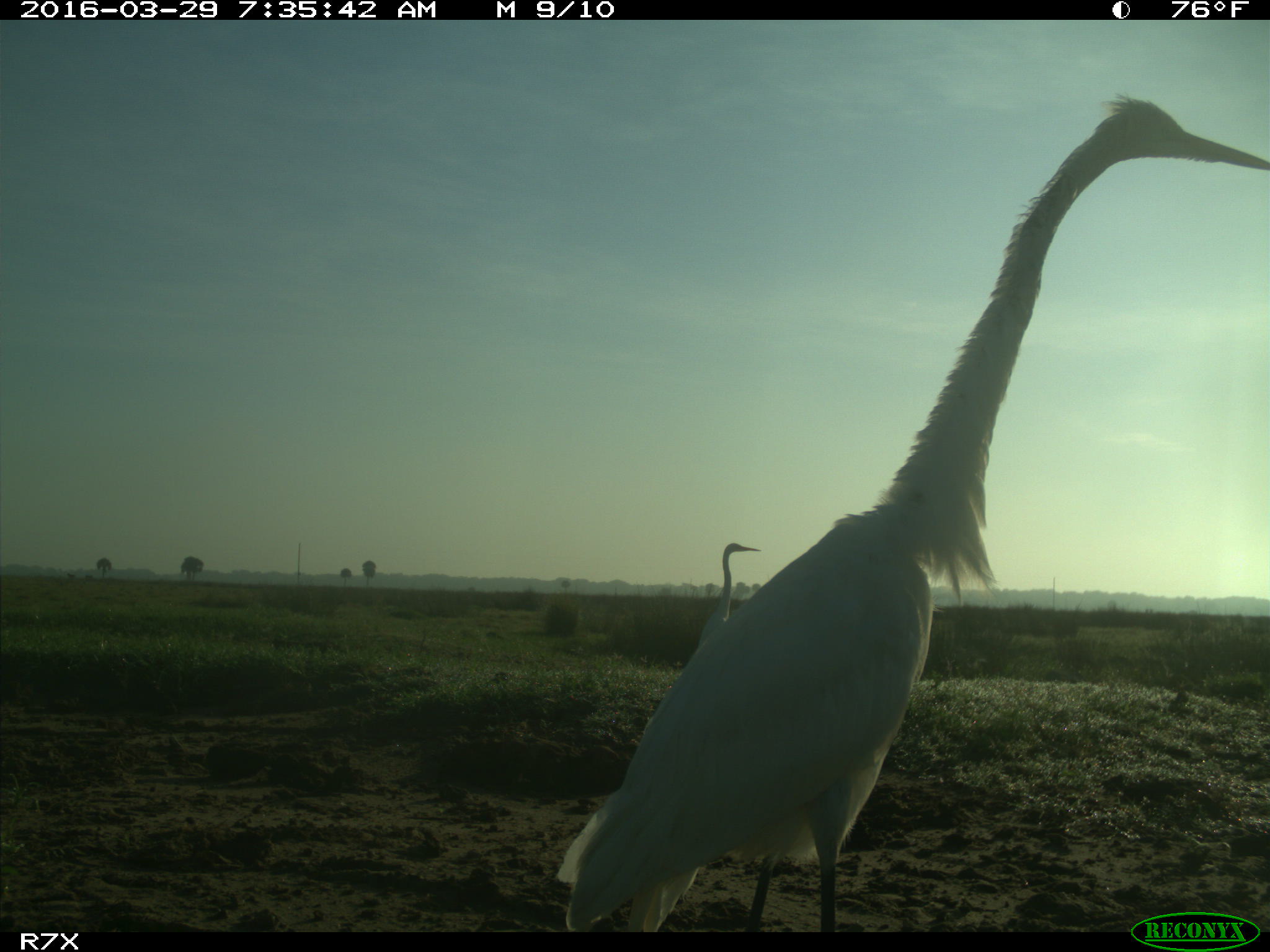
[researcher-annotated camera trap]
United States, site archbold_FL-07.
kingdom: Animalia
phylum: Chordata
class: Aves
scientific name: Aves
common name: birds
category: unidentified bird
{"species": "unidentified bird (birds) (Aves)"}